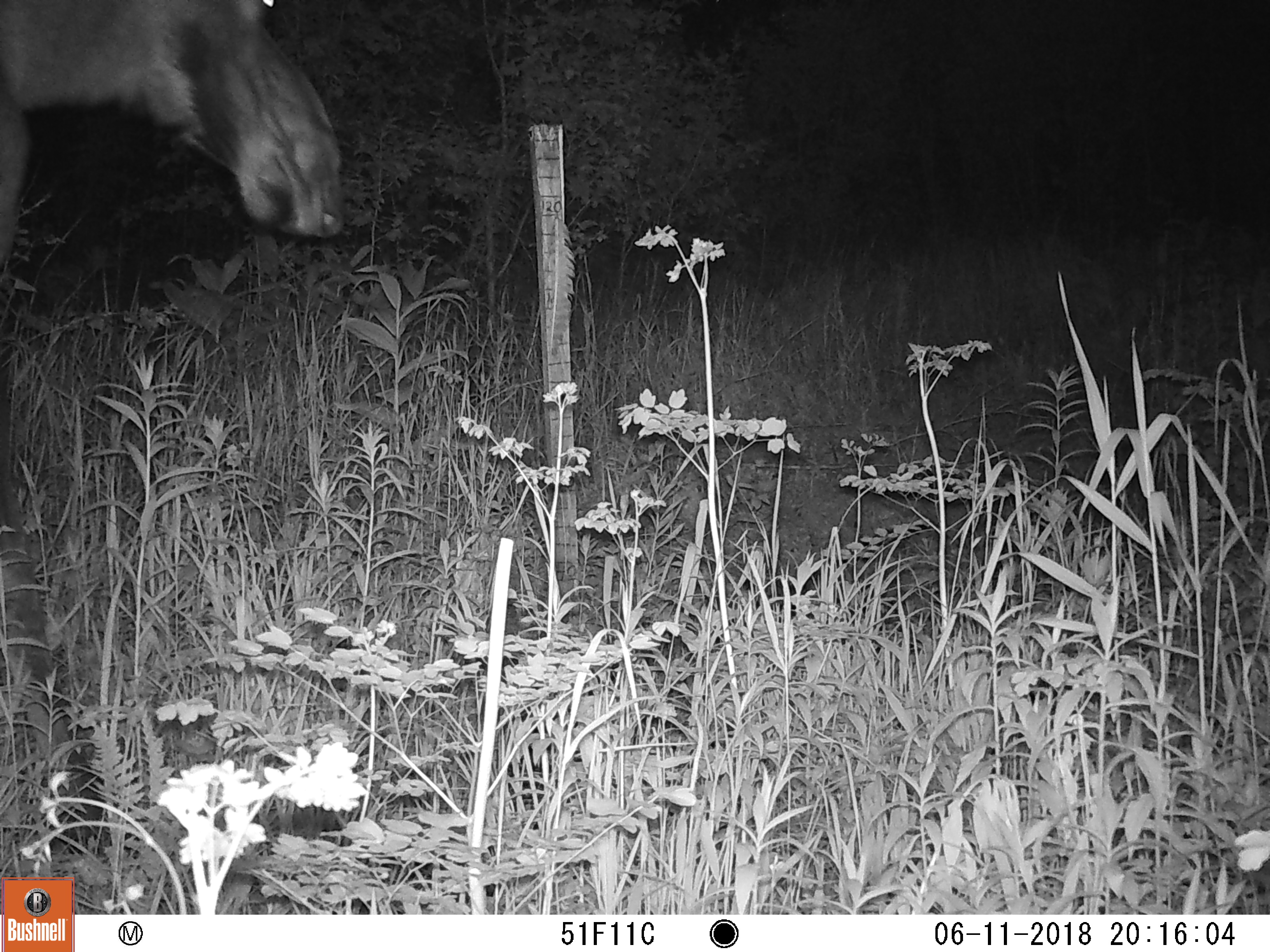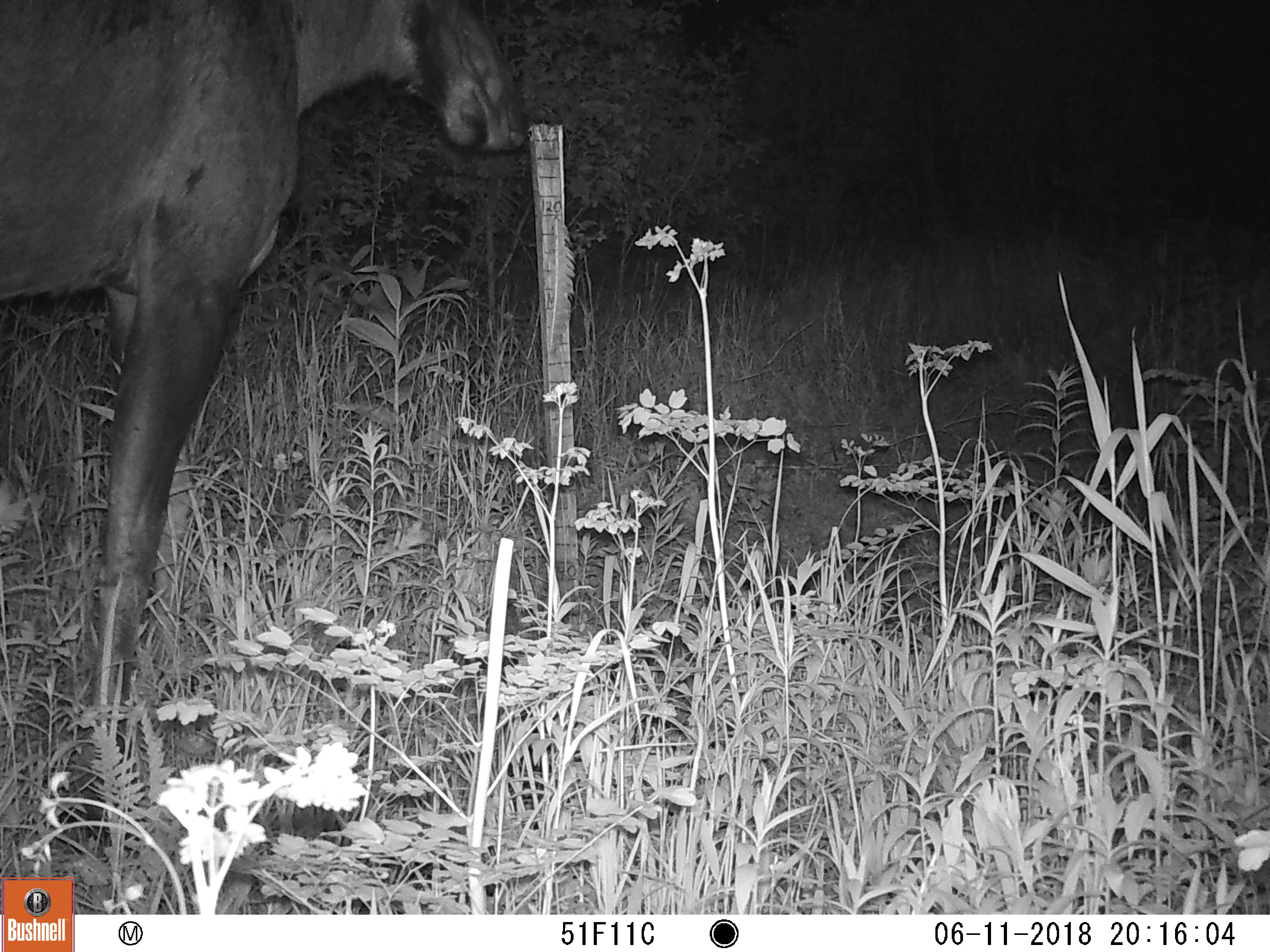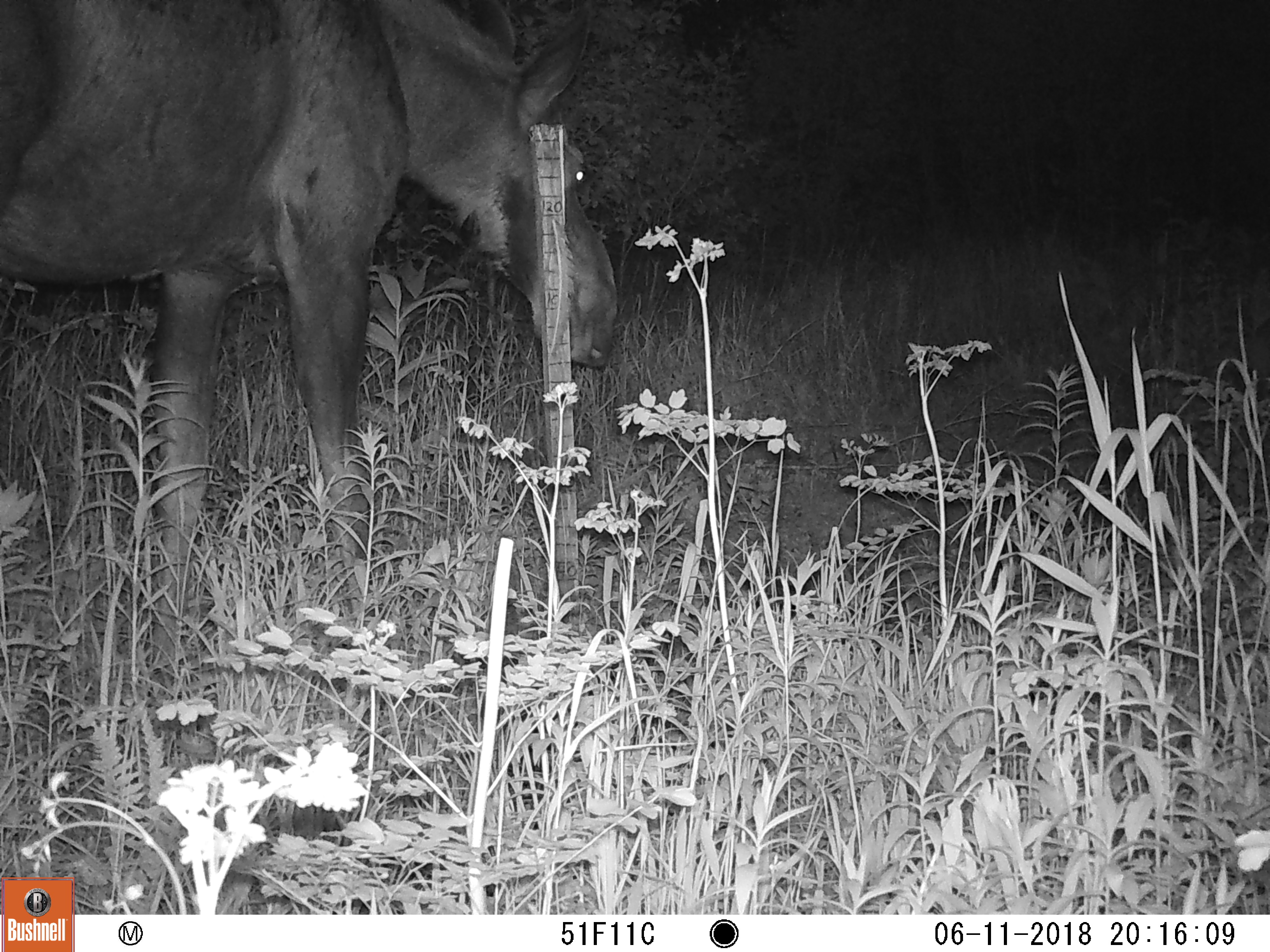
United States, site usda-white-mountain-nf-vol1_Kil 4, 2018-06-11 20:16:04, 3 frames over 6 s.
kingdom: Animalia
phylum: Chordata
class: Mammalia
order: Artiodactyla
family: Cervidae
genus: Alces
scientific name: Alces alces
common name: moose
Moose (Alces alces).